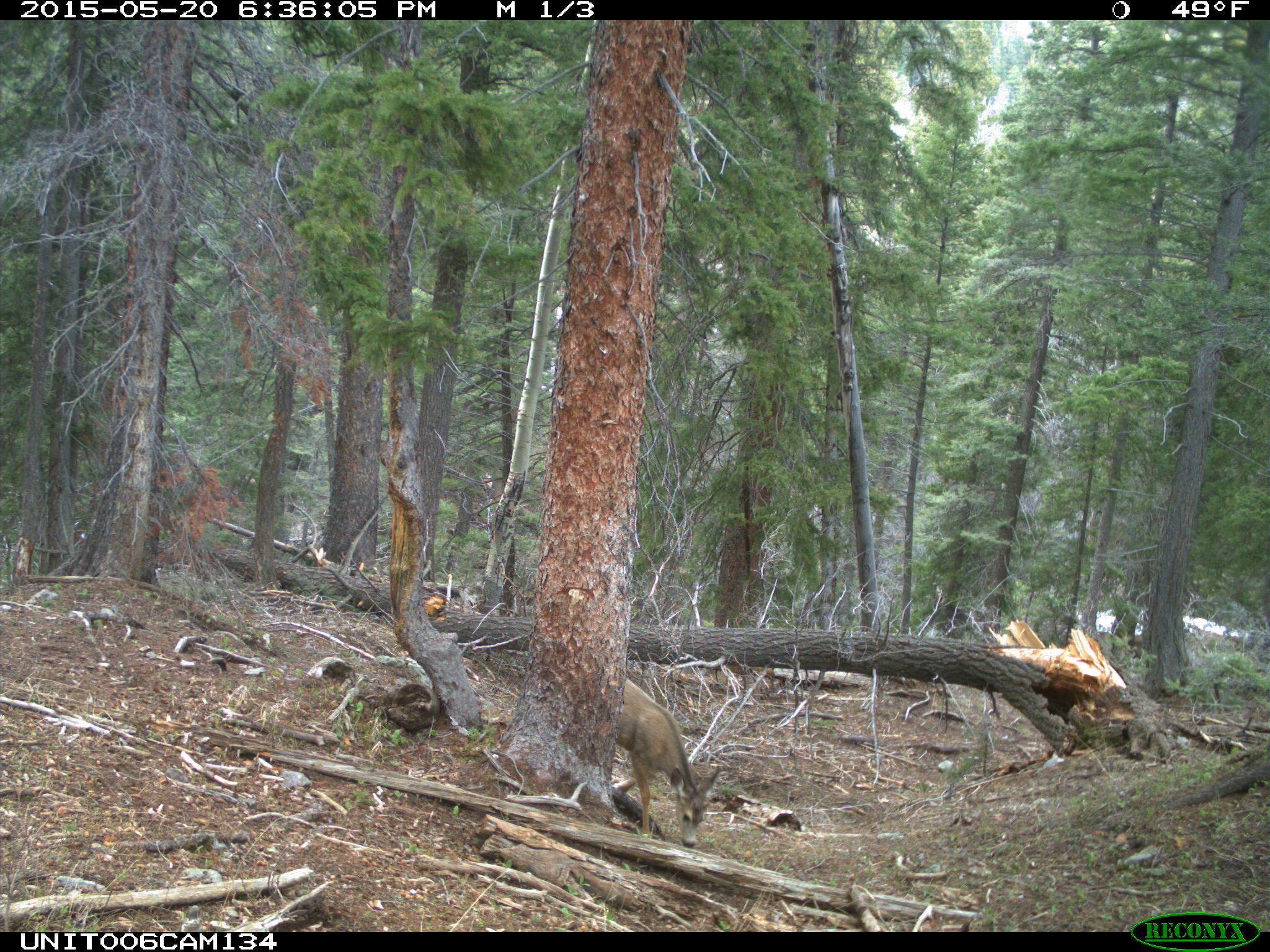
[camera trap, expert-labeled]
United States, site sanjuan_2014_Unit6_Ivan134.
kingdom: Animalia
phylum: Chordata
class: Mammalia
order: Artiodactyla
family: Cervidae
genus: Odocoileus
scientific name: Odocoileus hemionus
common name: mule deer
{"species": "Odocoileus hemionus (mule deer)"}